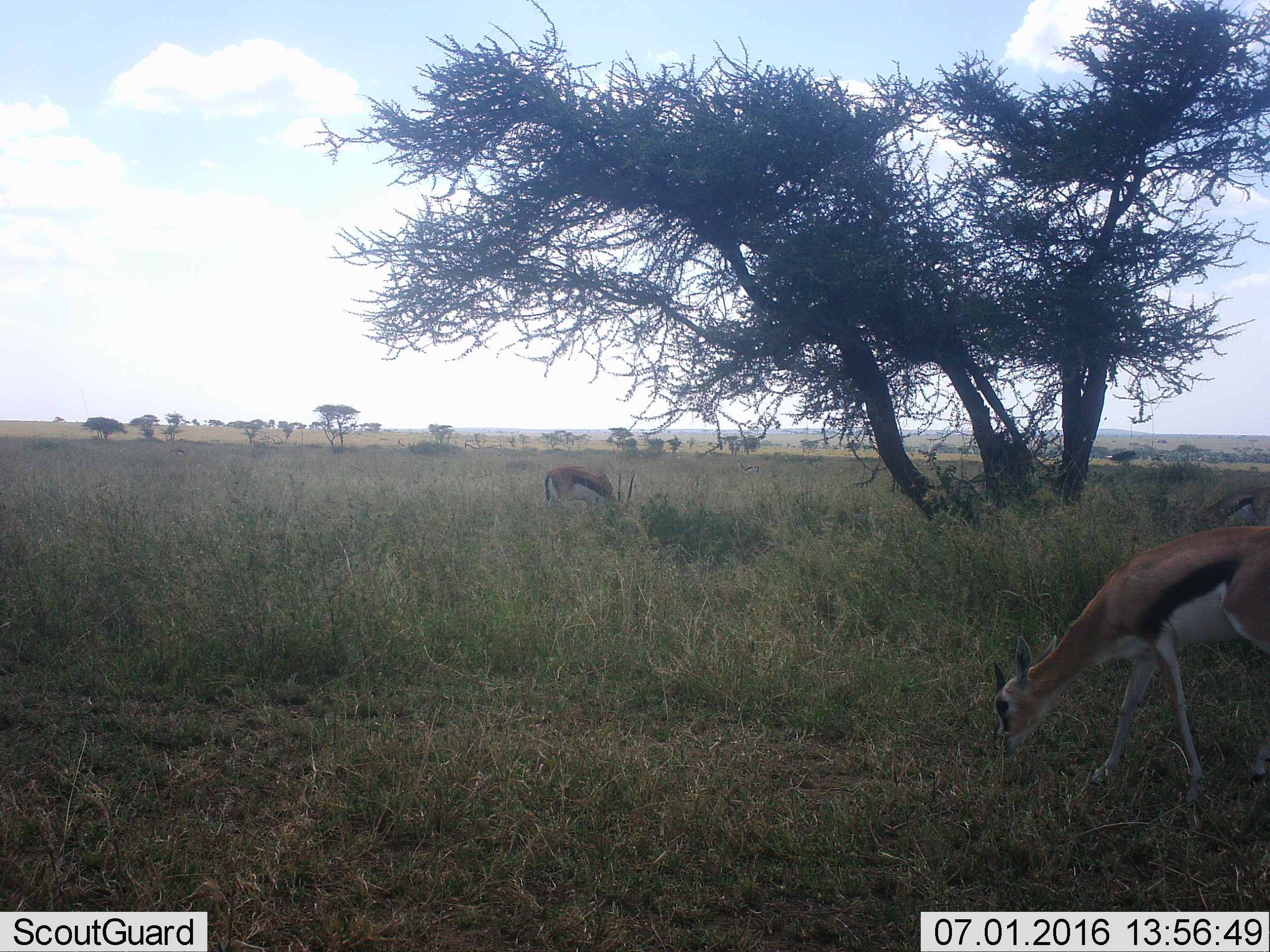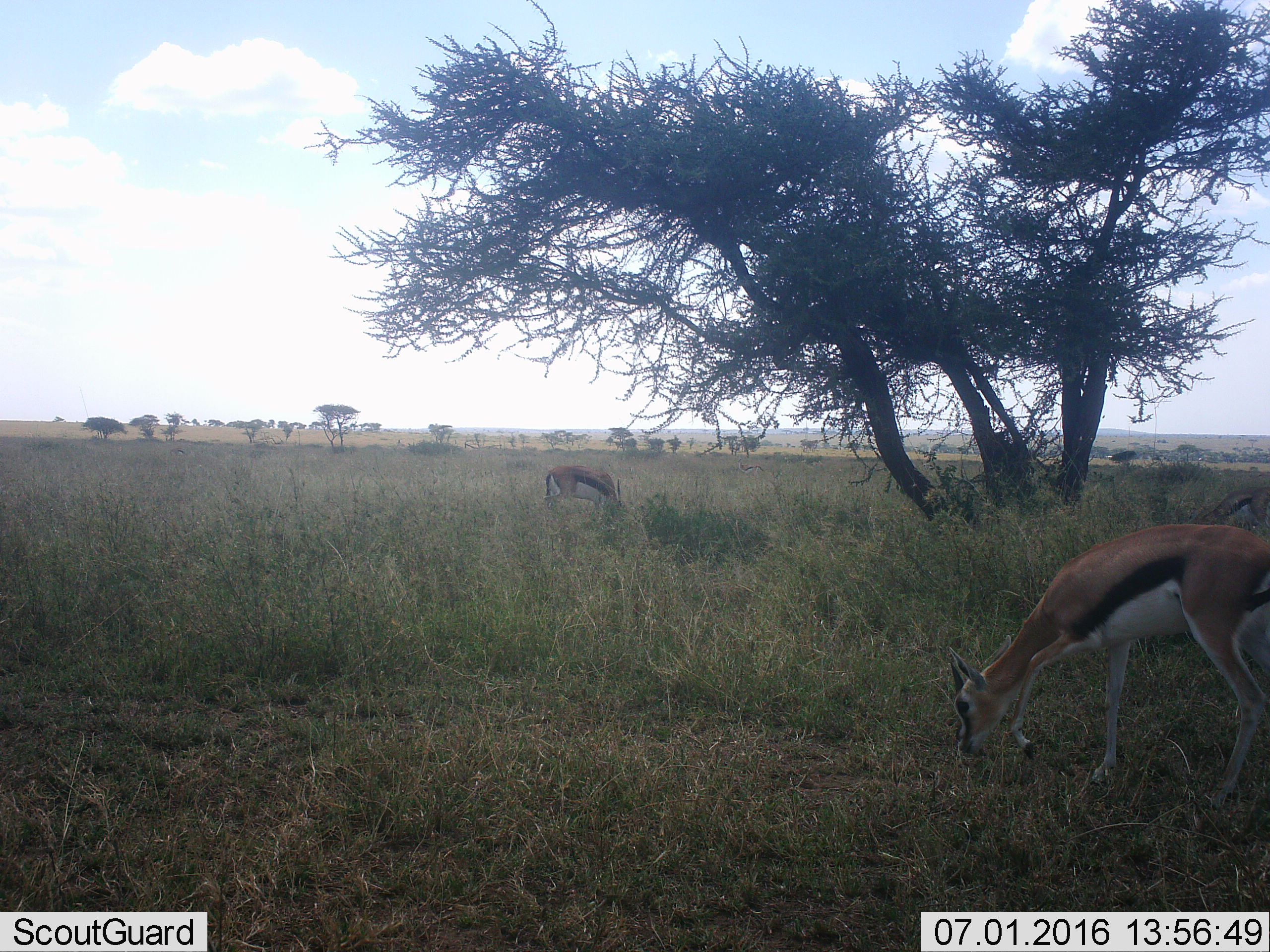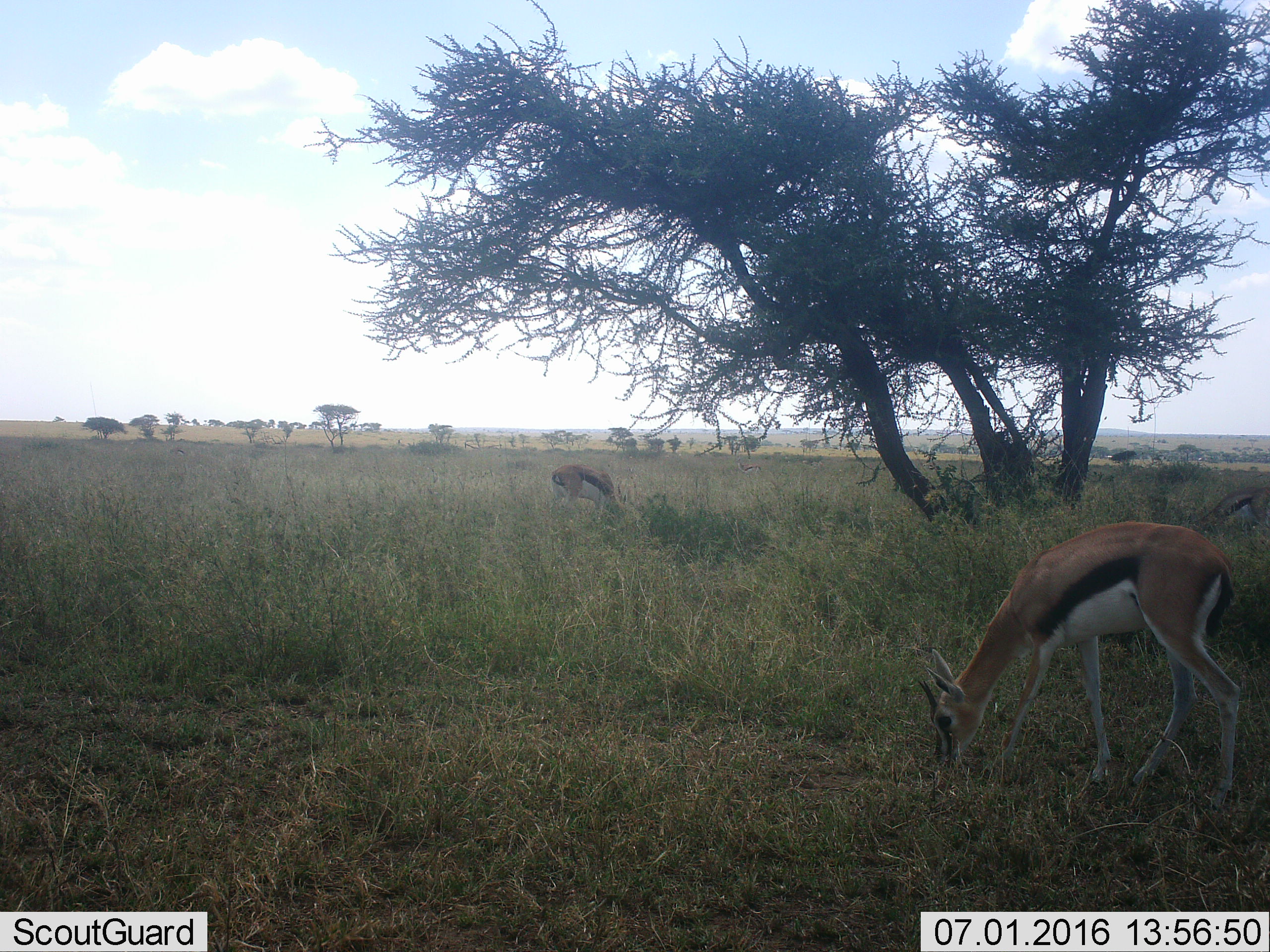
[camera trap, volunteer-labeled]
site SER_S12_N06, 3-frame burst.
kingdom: Animalia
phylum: Chordata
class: Mammalia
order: Artiodactyla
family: Bovidae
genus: Eudorcas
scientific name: Eudorcas thomsonii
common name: thomson's gazelle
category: gazellethomsons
Gazellethomsons (thomson's gazelle) (Eudorcas thomsonii), count 2. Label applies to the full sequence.